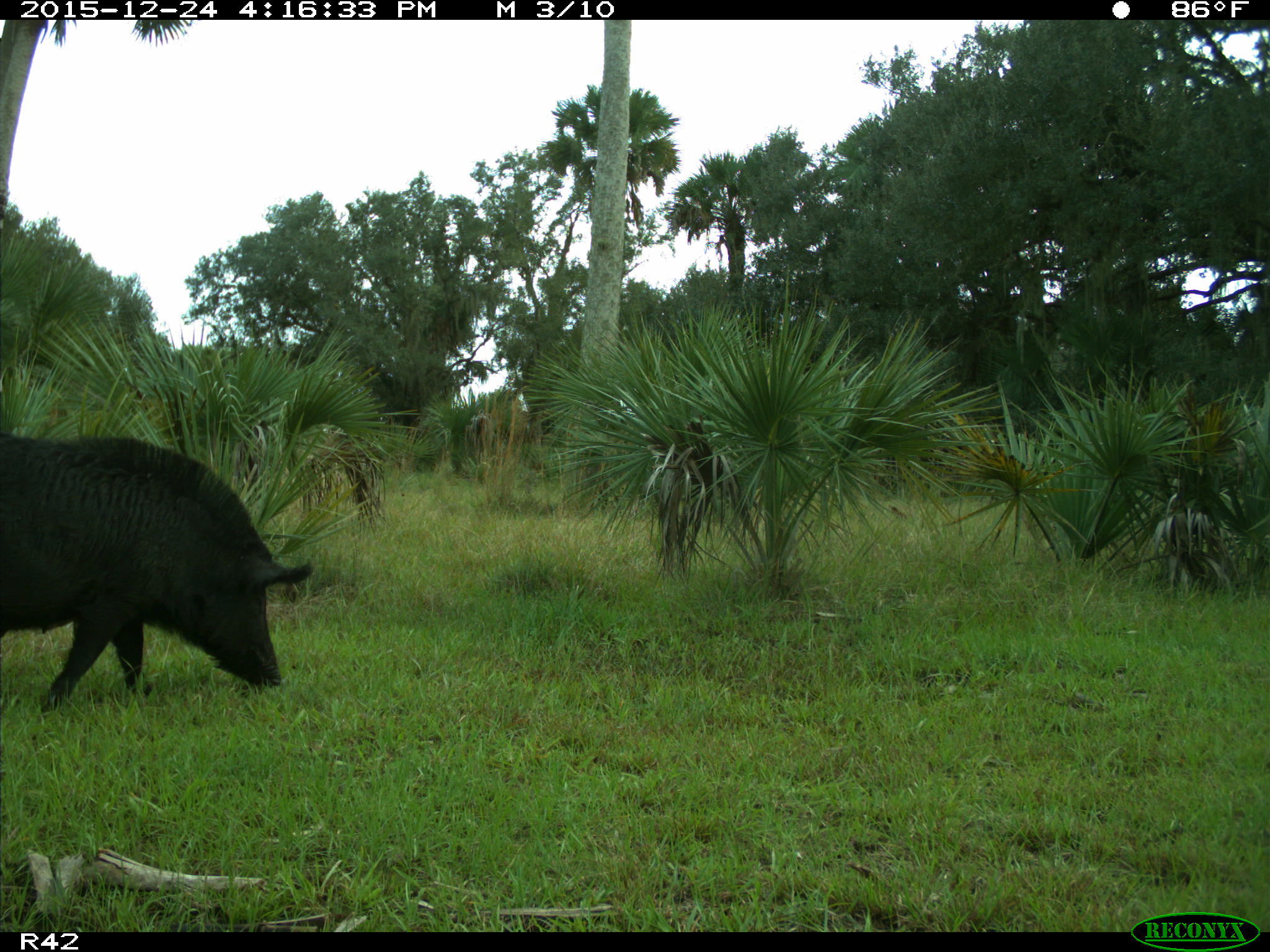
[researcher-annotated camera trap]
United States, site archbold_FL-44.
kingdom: Animalia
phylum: Chordata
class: Mammalia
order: Artiodactyla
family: Suidae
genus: Sus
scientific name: Sus scrofa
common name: wild boar